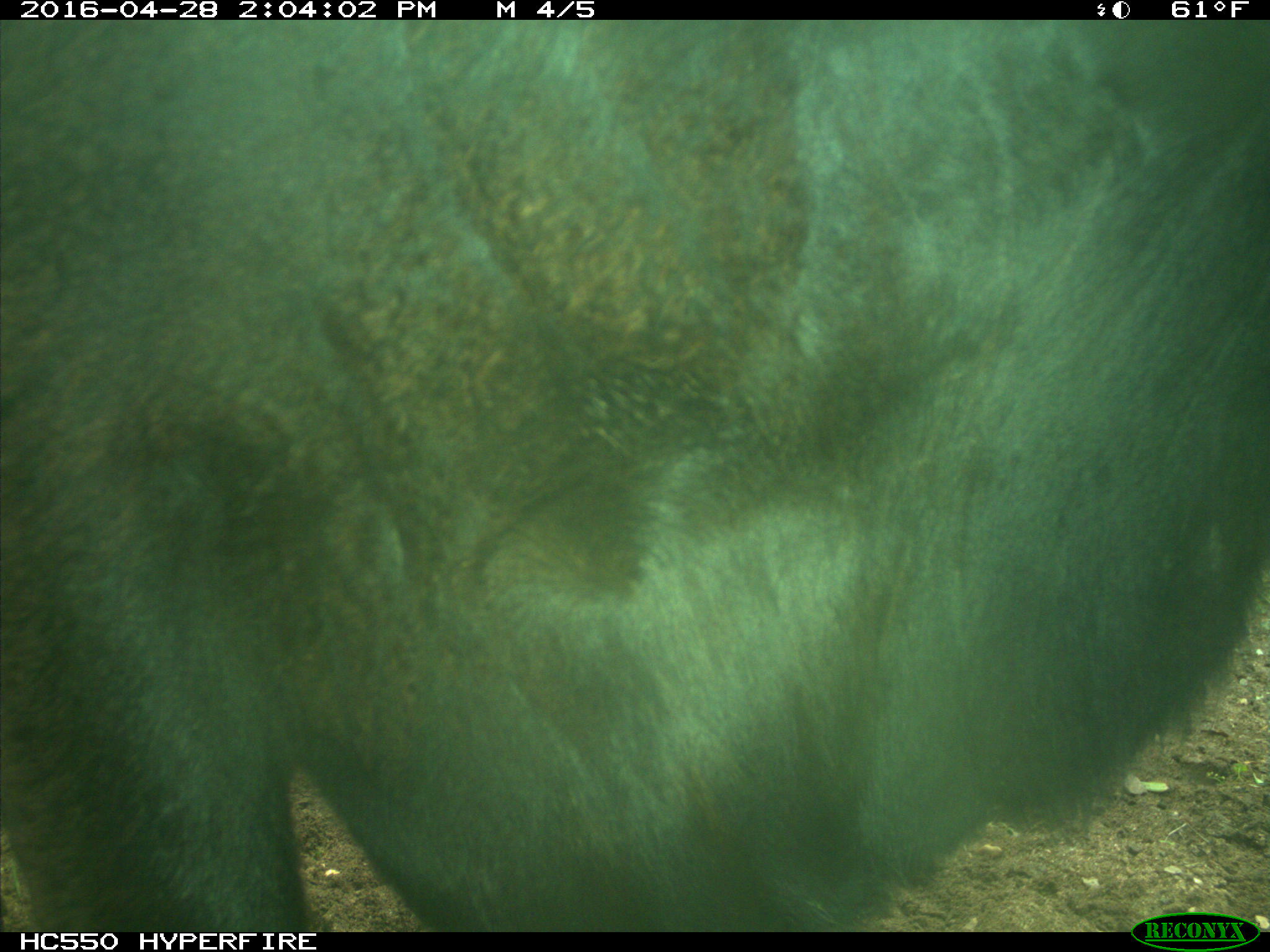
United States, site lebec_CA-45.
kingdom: Animalia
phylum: Chordata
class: Mammalia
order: Artiodactyla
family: Bovidae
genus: Bos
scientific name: Bos taurus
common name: domestic cow